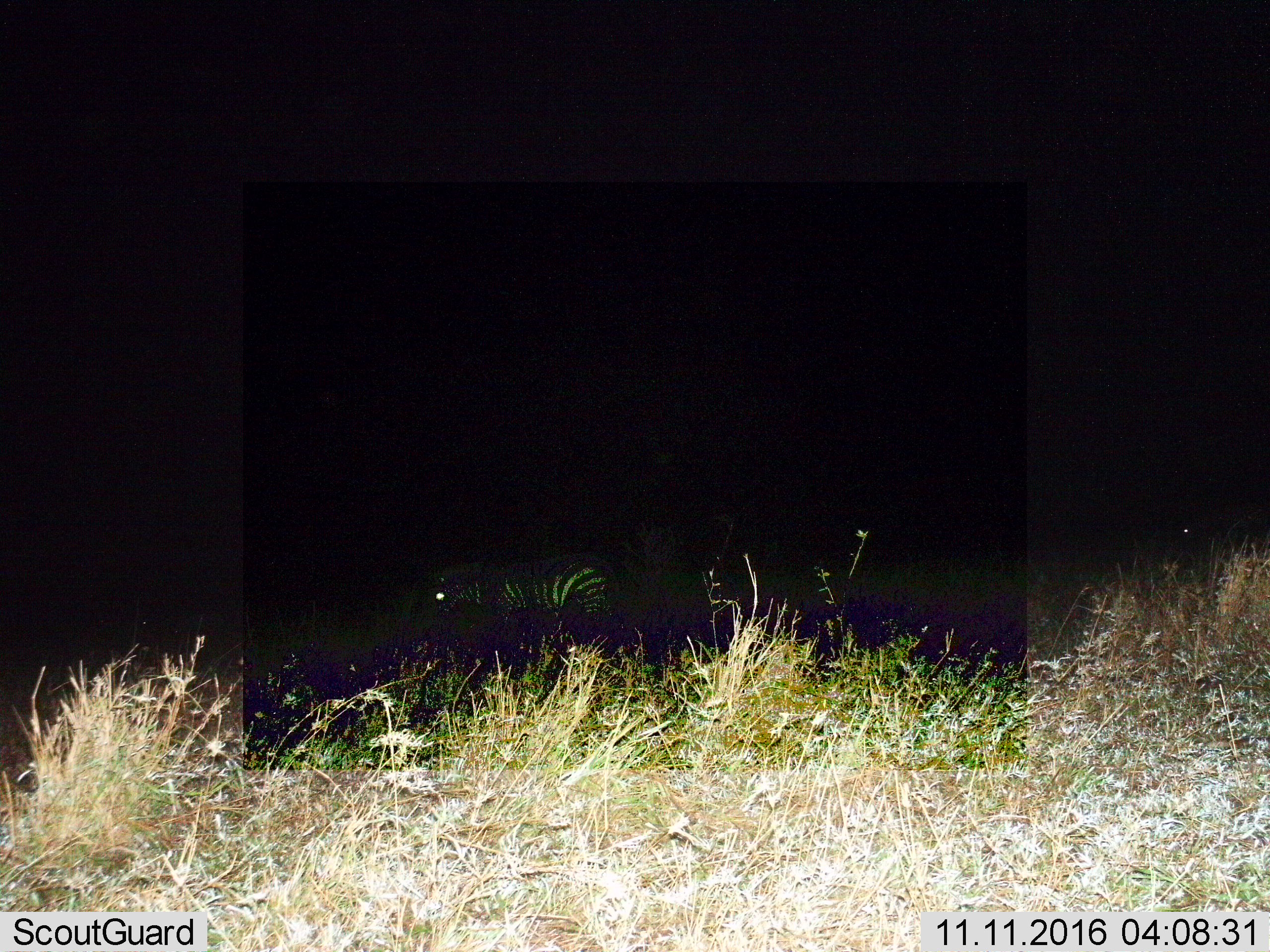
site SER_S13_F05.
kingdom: Animalia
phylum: Chordata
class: Mammalia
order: Perissodactyla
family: Equidae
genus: Equus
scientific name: Equus quagga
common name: plains zebra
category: zebraplains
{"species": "zebraplains (plains zebra) (Equus quagga)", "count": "1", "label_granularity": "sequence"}